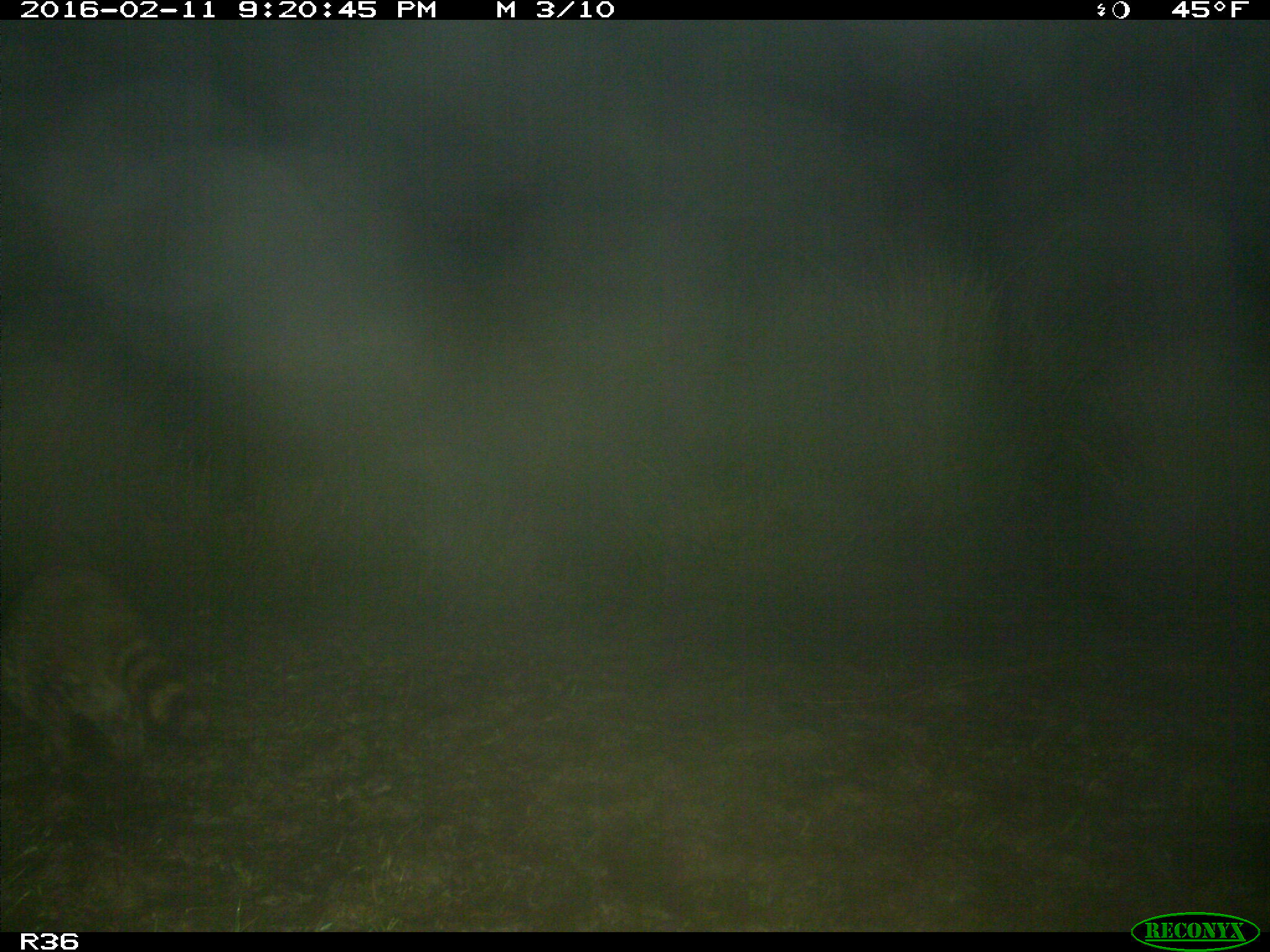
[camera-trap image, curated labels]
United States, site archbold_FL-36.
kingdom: Animalia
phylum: Chordata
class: Mammalia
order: Carnivora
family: Procyonidae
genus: Procyon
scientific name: Procyon lotor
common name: common raccoon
Procyon lotor (common raccoon).